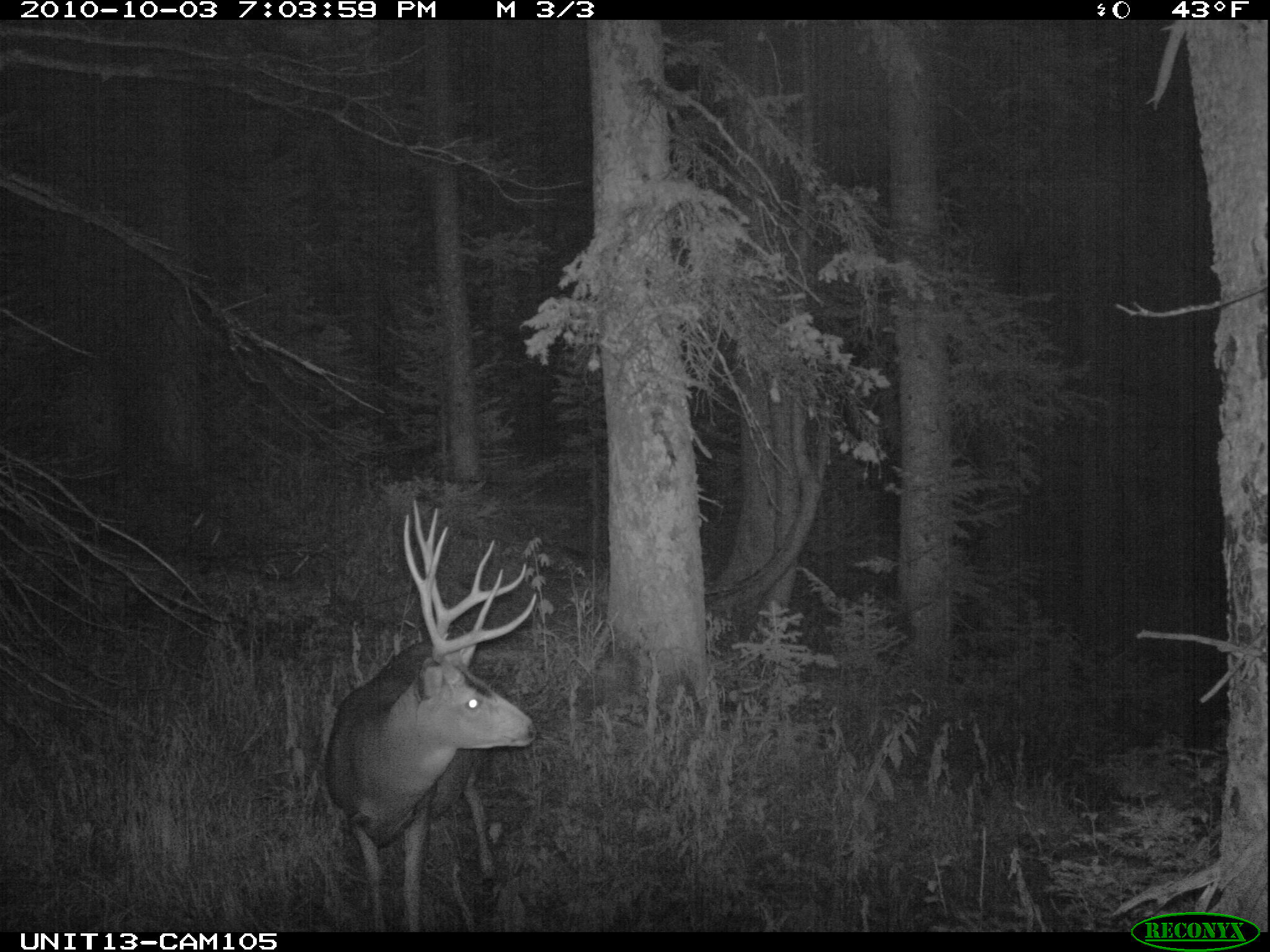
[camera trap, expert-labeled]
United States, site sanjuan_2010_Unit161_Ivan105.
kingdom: Animalia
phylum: Chordata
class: Mammalia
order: Artiodactyla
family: Cervidae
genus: Odocoileus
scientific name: Odocoileus hemionus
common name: mule deer